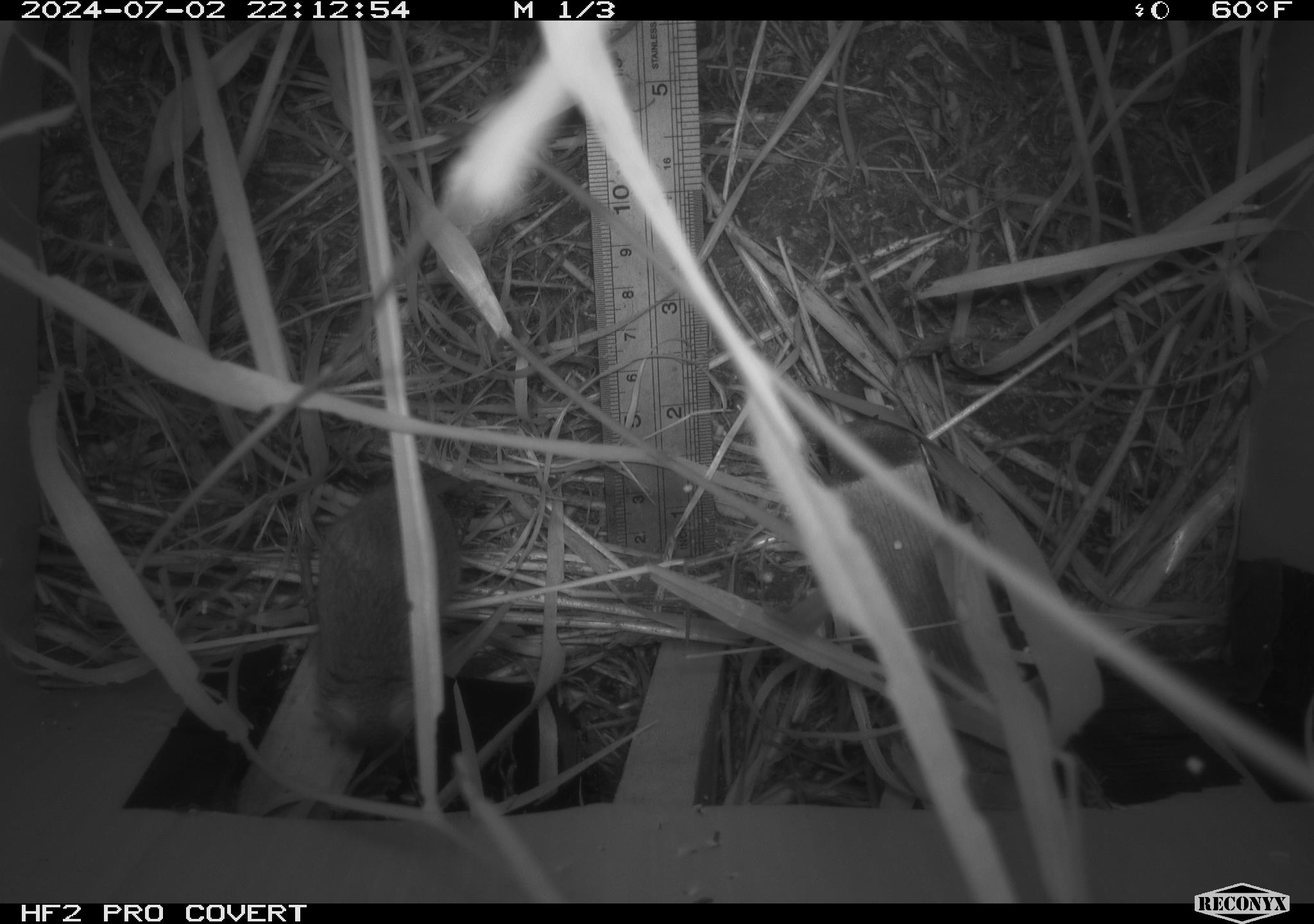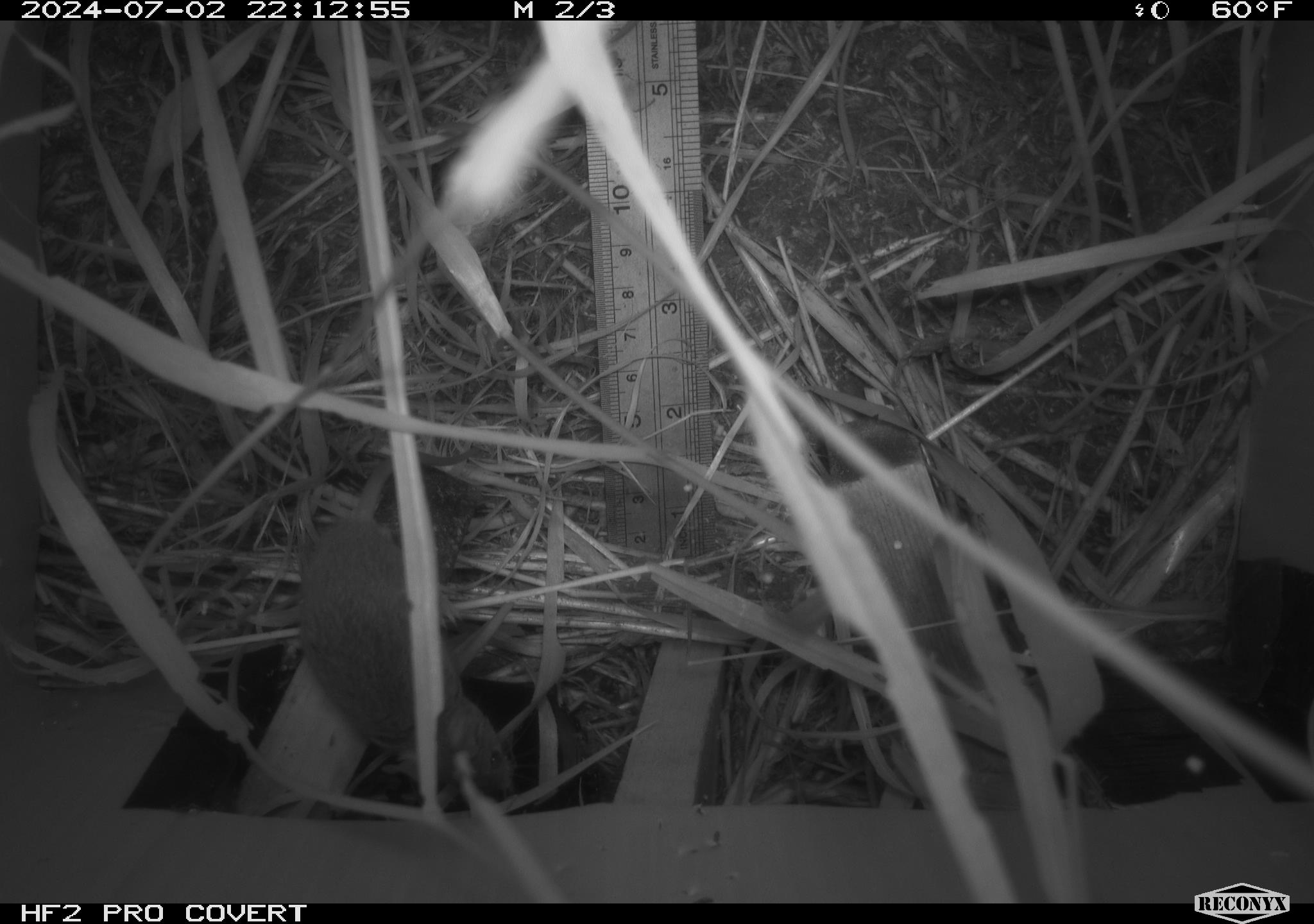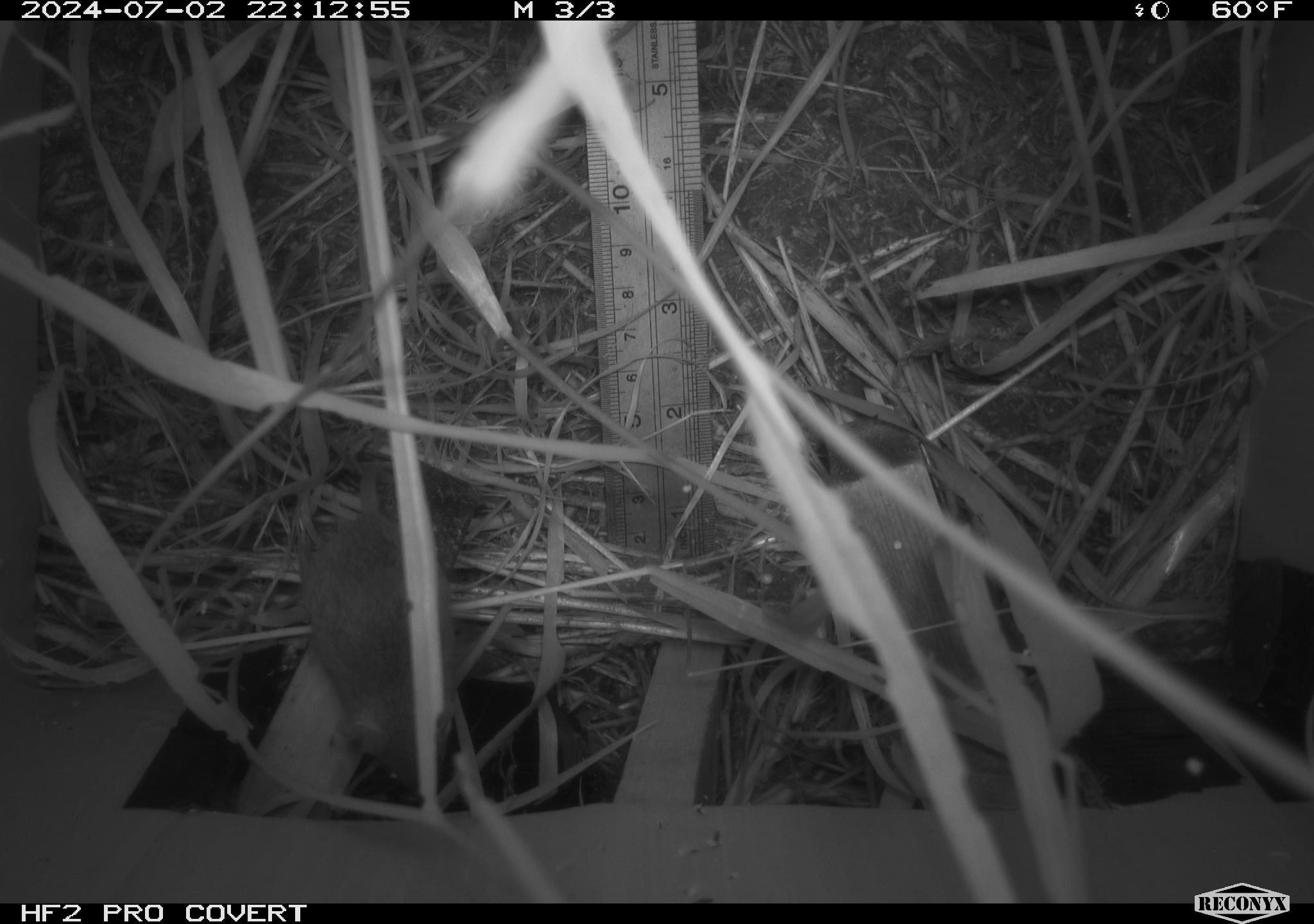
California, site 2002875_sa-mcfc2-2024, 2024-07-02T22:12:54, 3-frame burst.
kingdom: Animalia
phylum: Chordata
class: Mammalia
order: Rodentia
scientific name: Rodentia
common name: rodent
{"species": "rodent (Rodentia)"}